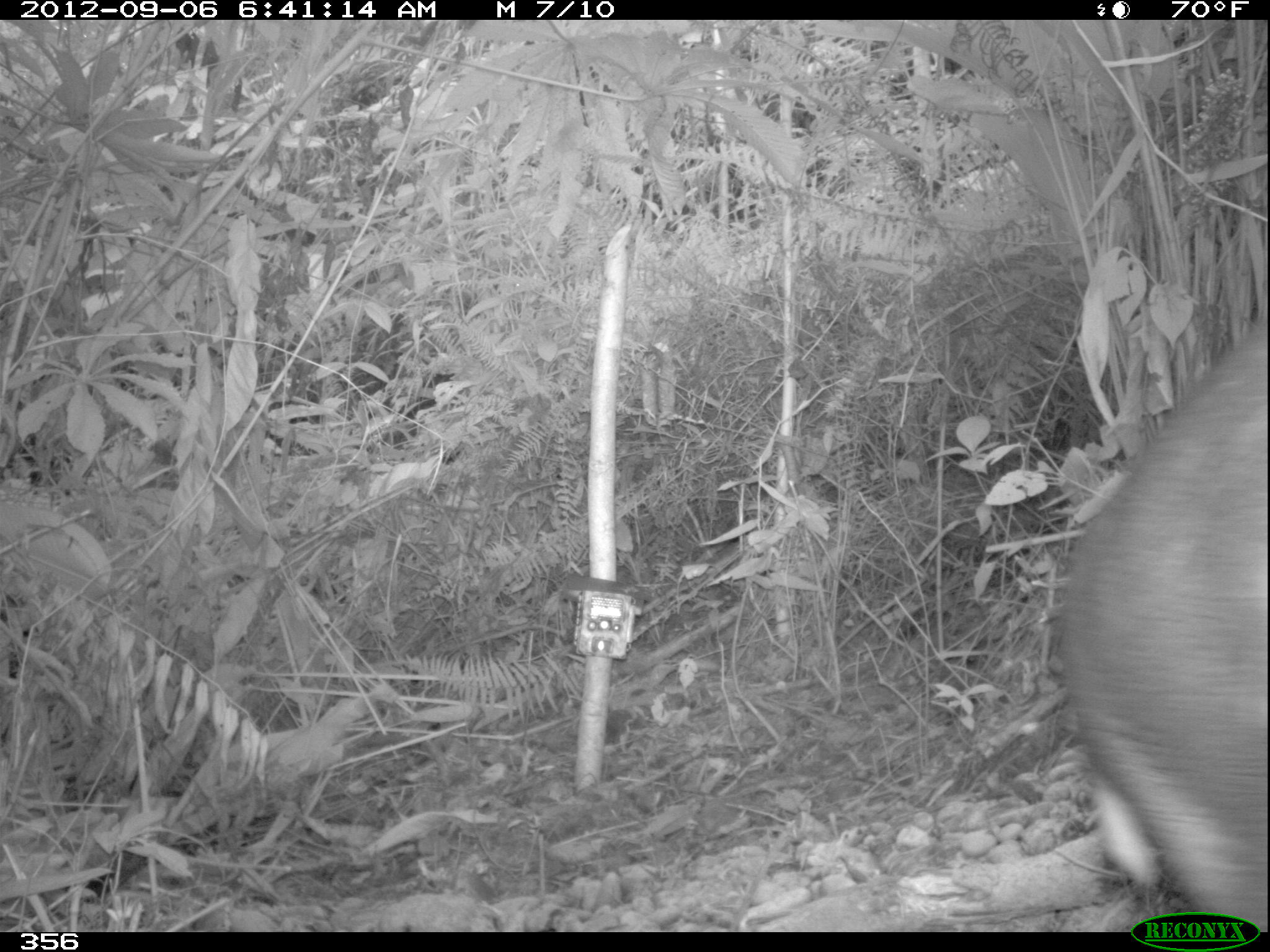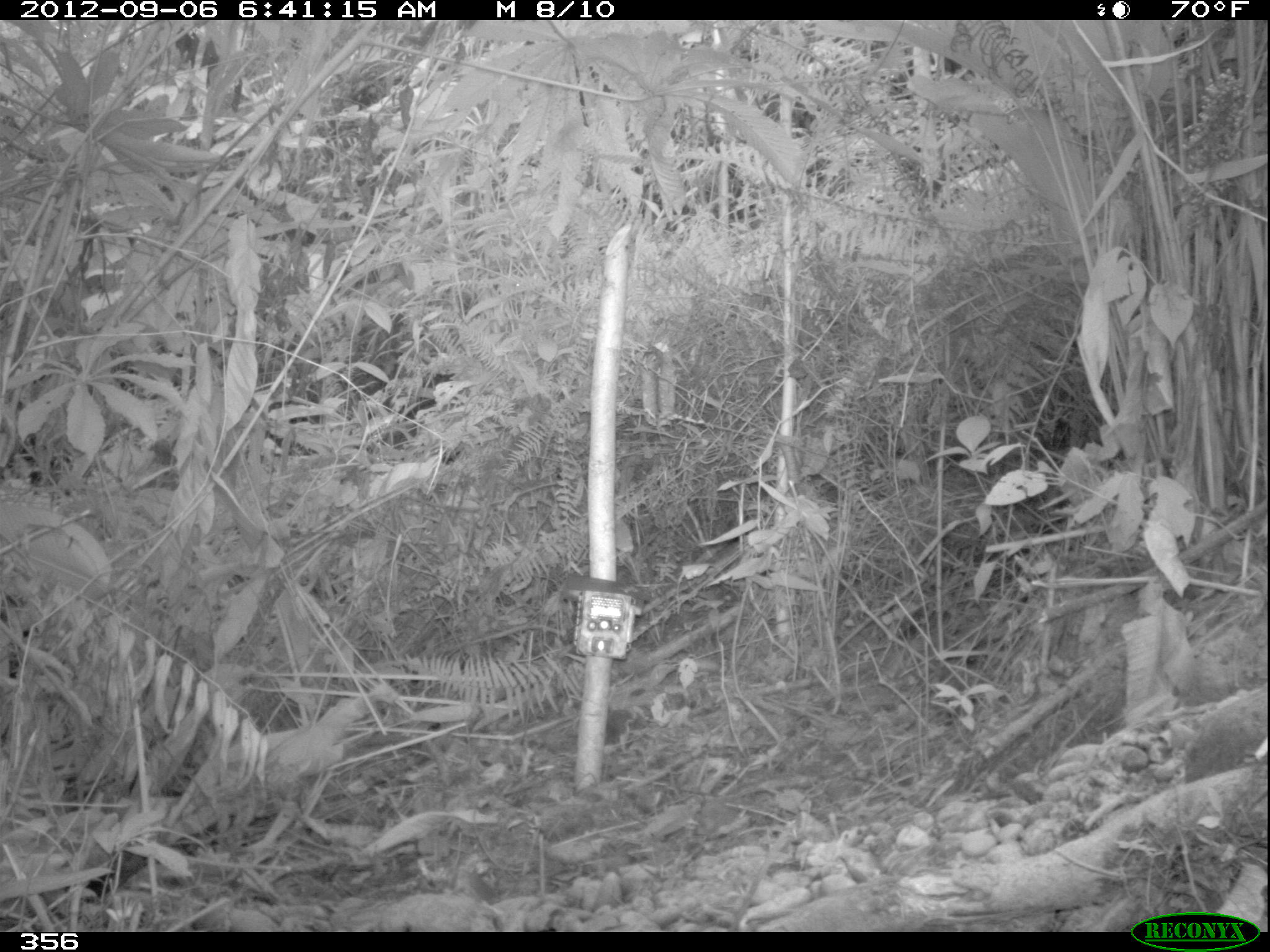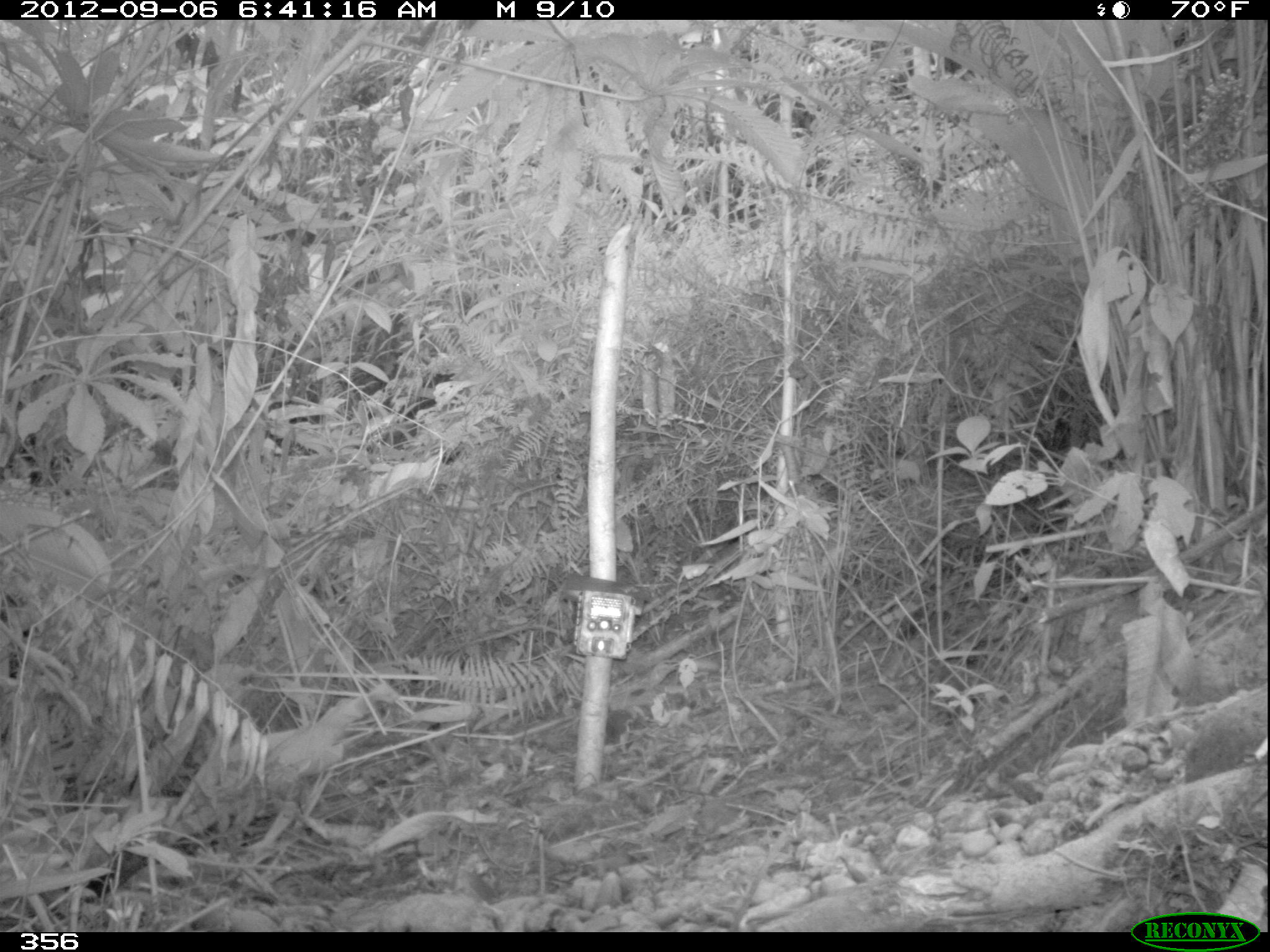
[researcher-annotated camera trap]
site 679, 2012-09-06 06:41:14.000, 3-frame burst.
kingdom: Animalia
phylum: Chordata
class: Mammalia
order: Perissodactyla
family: Tapiridae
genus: Tapirus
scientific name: Tapirus terrestris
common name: south american tapir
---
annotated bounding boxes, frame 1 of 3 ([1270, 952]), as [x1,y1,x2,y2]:
tapirus terrestris: [1054,323,1270,931]